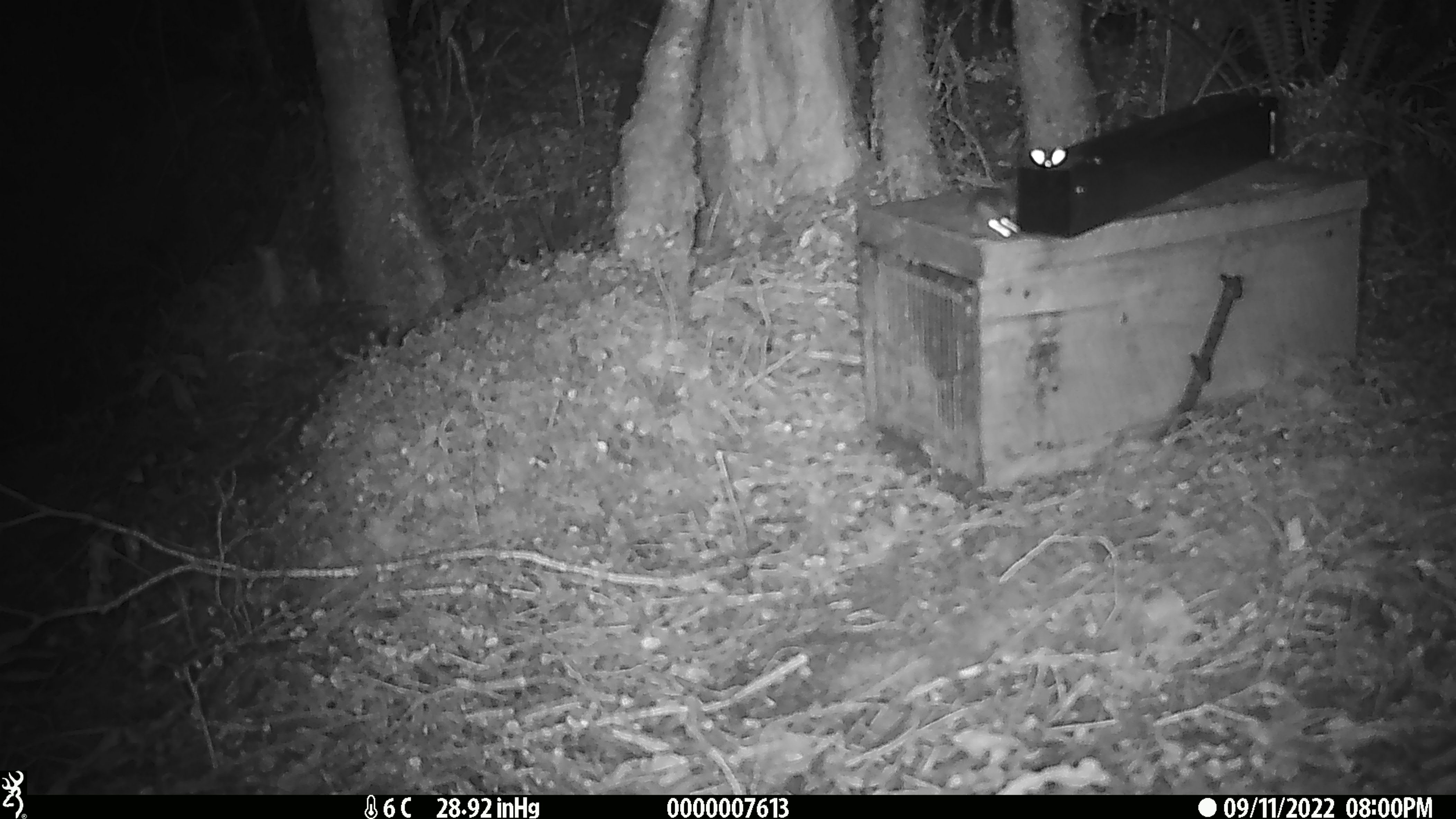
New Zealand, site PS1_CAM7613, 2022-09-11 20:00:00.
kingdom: Animalia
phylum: Chordata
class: Mammalia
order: Rodentia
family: Muridae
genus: Mus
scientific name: Mus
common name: mouse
Mouse (Mus).